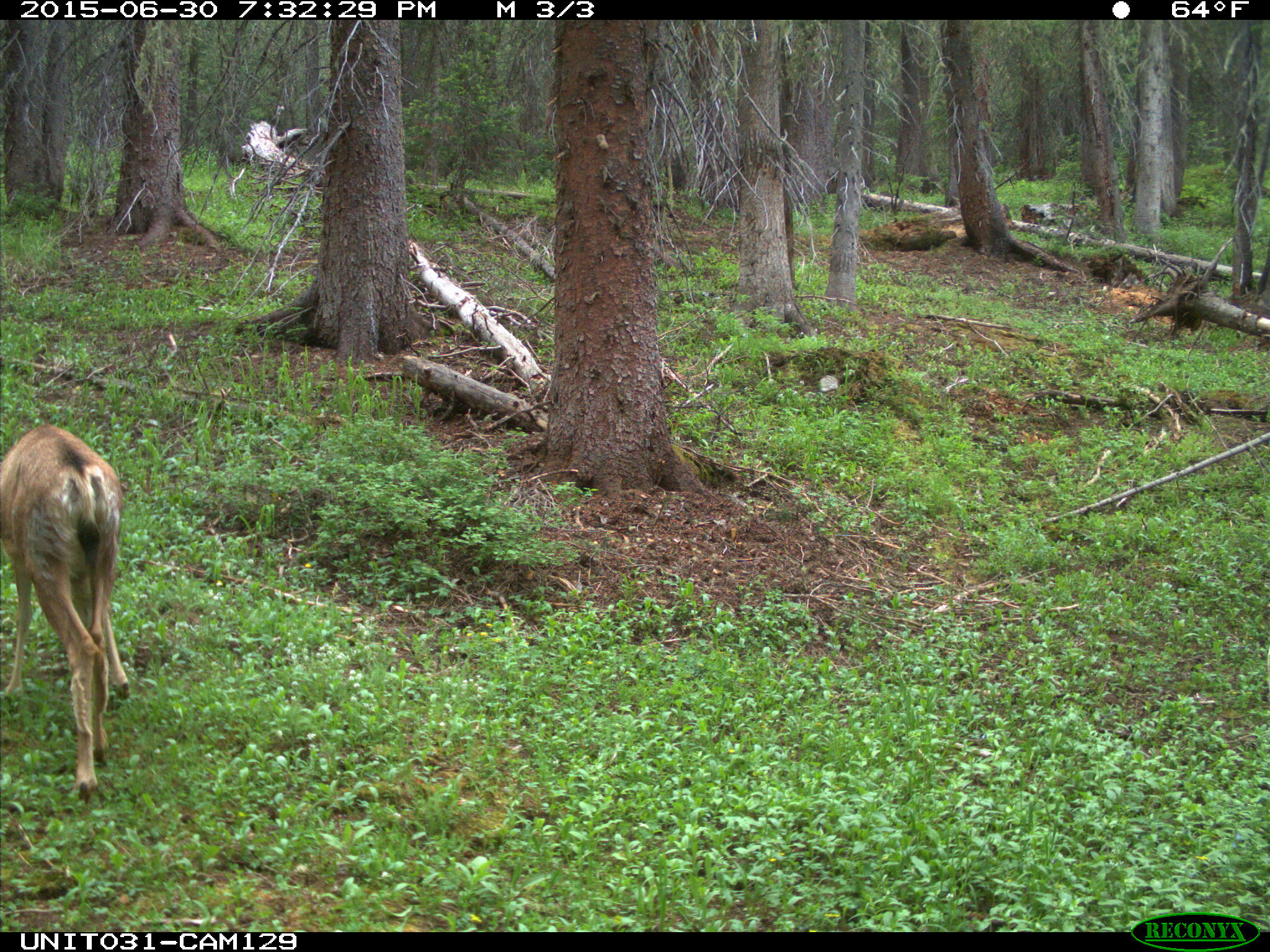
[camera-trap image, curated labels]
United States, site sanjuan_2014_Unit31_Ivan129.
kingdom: Animalia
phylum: Chordata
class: Mammalia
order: Artiodactyla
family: Cervidae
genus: Odocoileus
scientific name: Odocoileus hemionus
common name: mule deer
Odocoileus hemionus (mule deer).